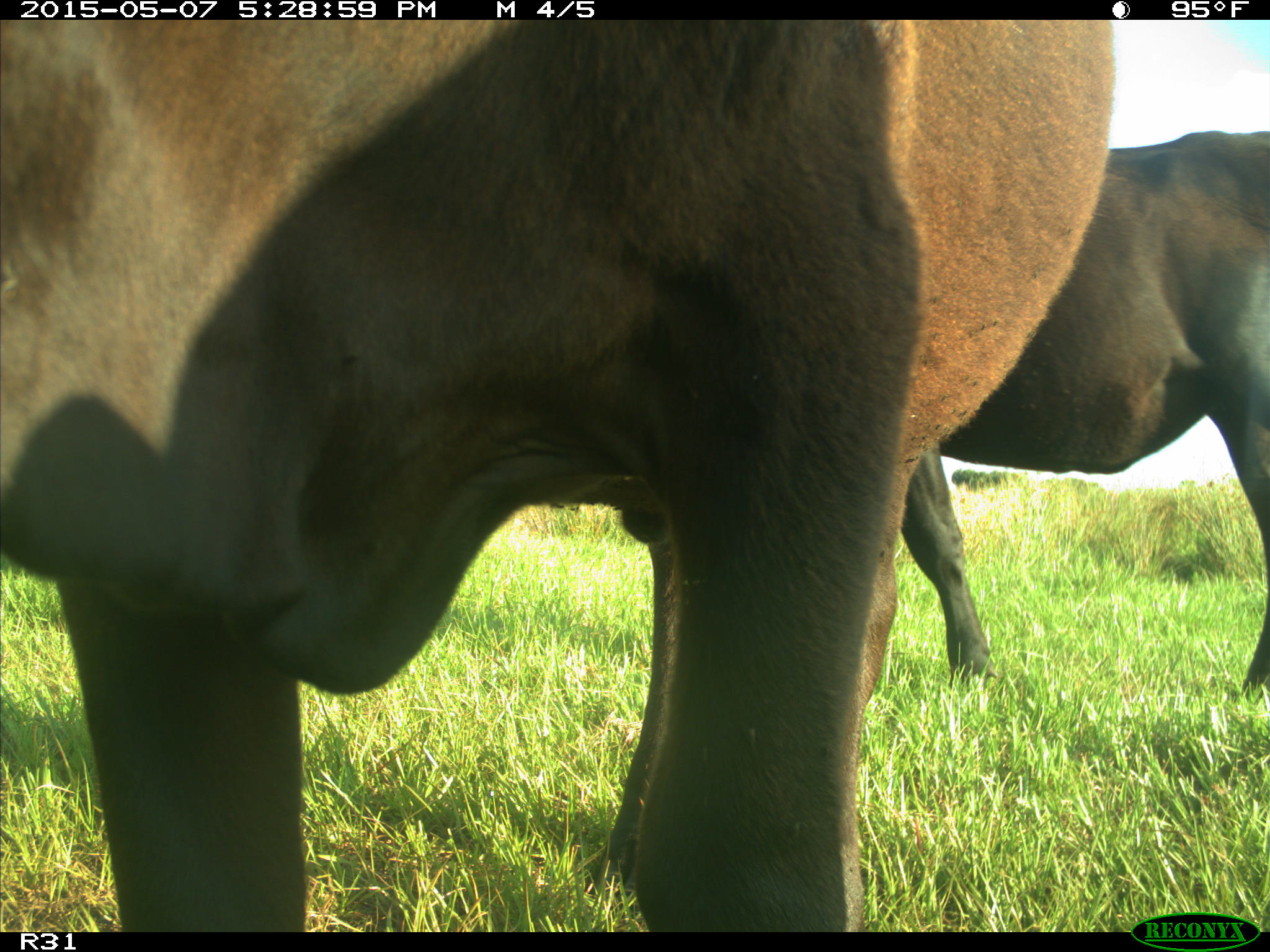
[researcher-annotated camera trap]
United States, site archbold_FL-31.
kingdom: Animalia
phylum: Chordata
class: Mammalia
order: Artiodactyla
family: Bovidae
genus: Bos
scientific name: Bos taurus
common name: domestic cow